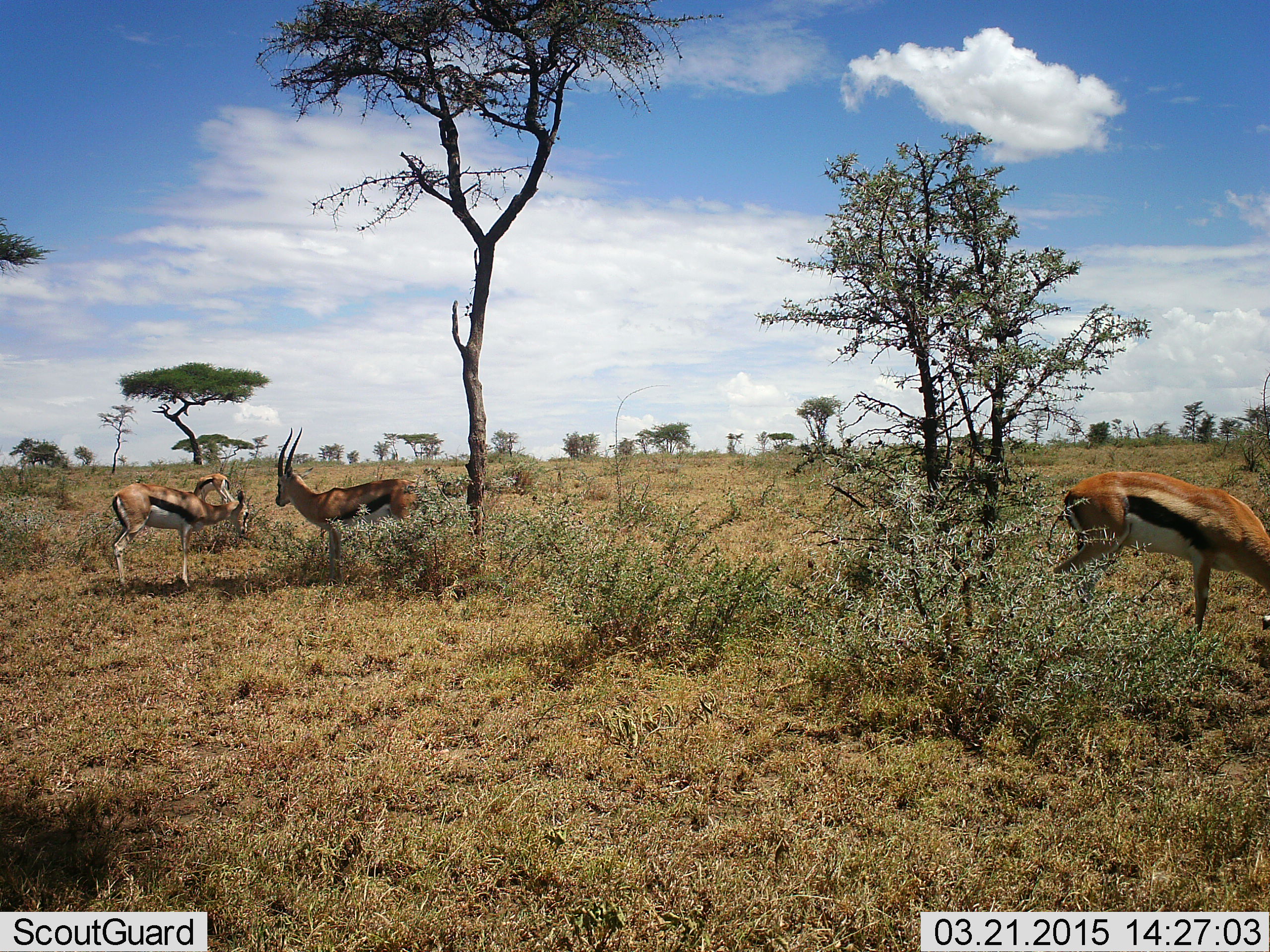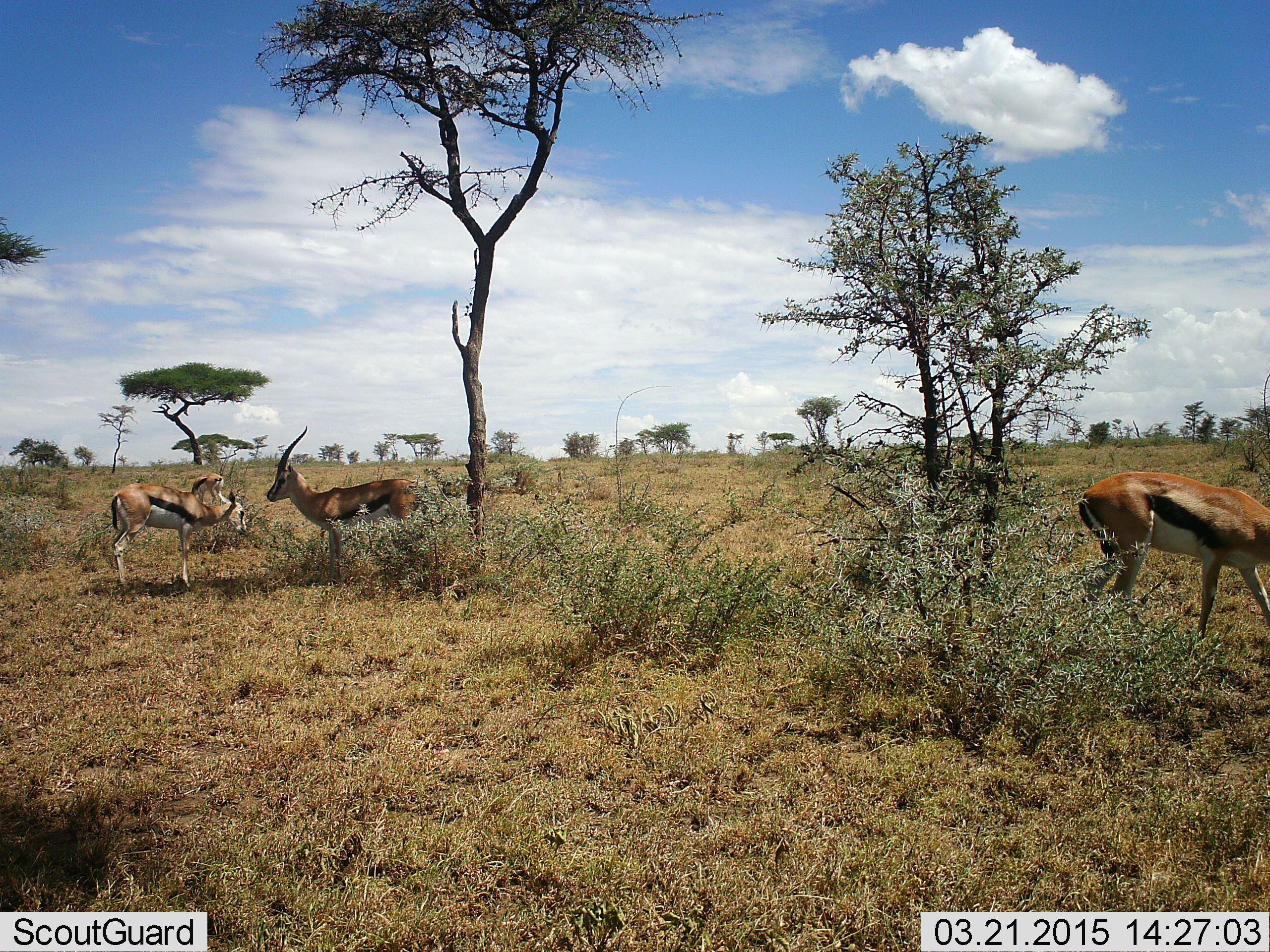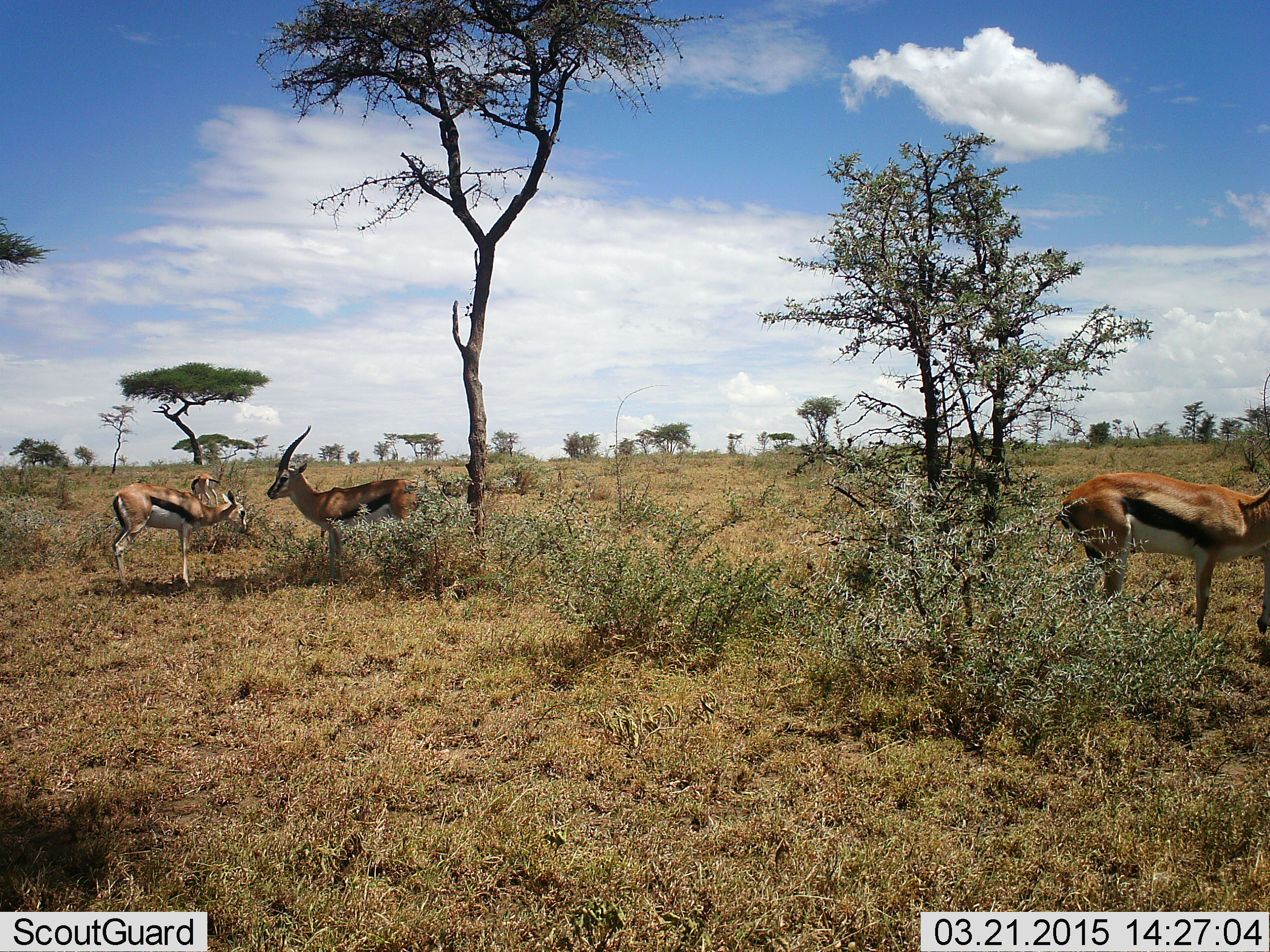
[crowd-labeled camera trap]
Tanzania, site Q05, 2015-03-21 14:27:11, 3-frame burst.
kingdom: Animalia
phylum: Chordata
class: Mammalia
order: Artiodactyla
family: Bovidae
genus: Eudorcas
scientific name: Eudorcas thomsonii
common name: thomson's gazelle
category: gazellethomsons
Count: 4.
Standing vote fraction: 80%.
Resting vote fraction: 0%.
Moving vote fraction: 10%.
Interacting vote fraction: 10%.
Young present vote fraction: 0%.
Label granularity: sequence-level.